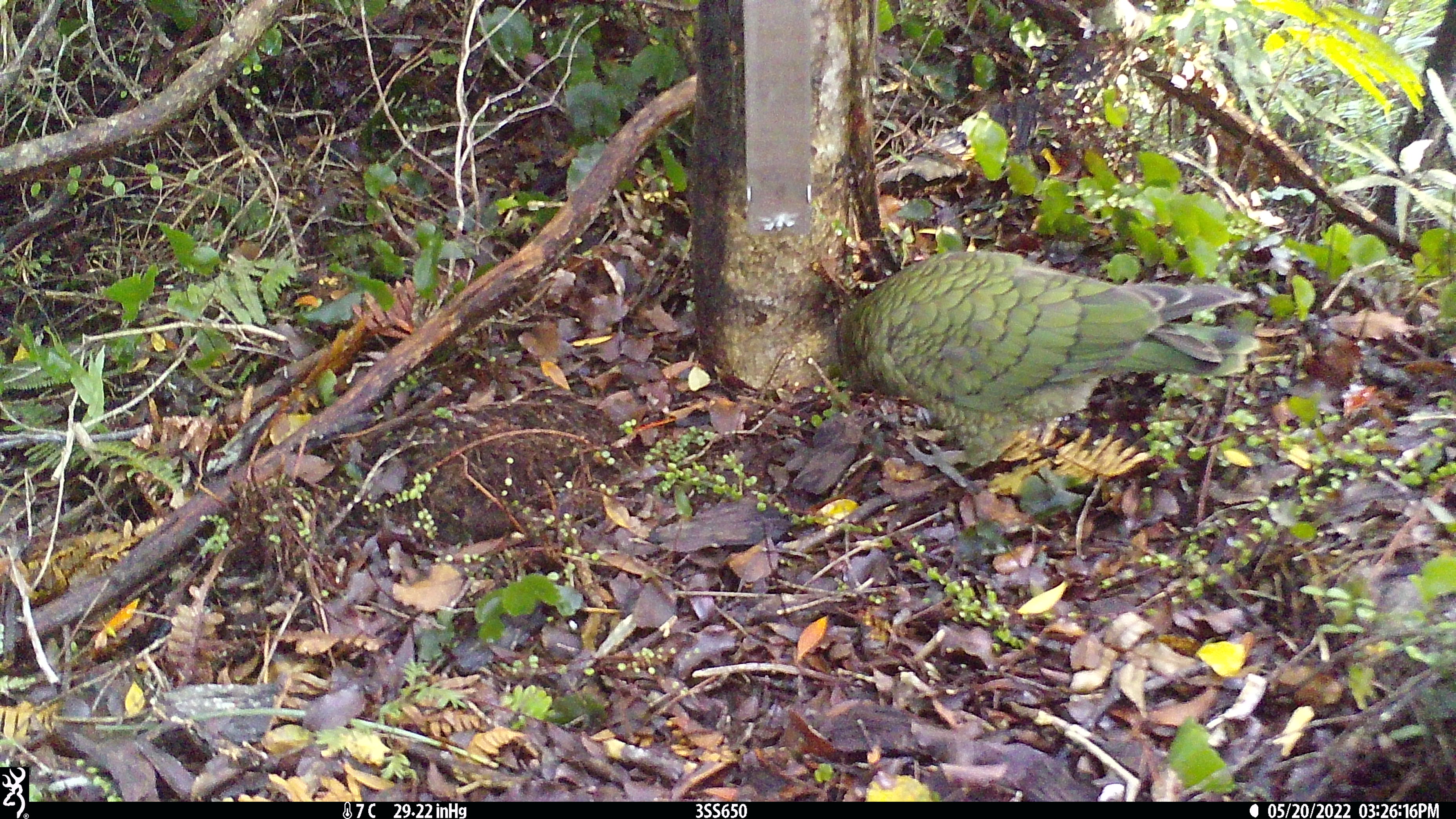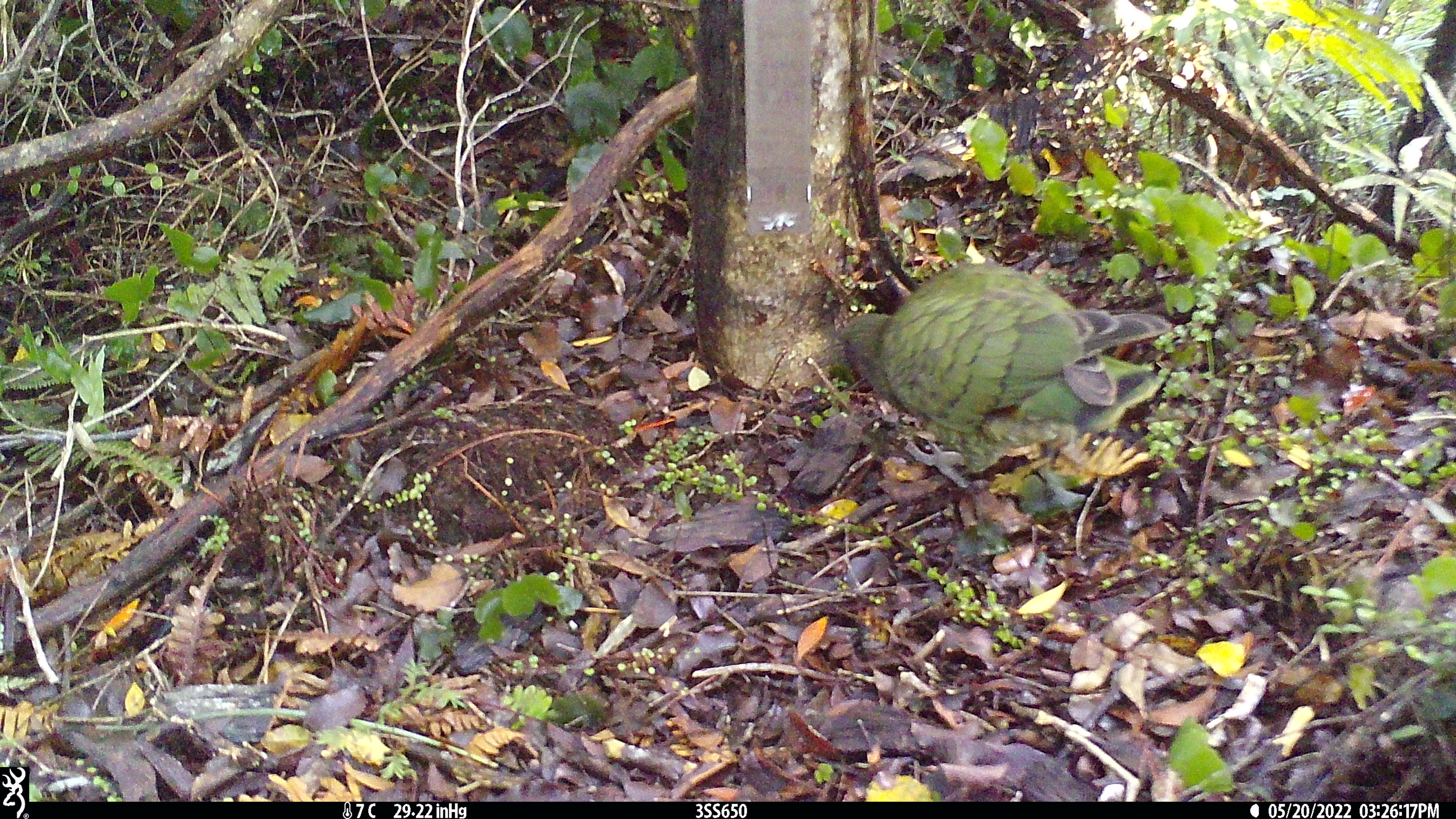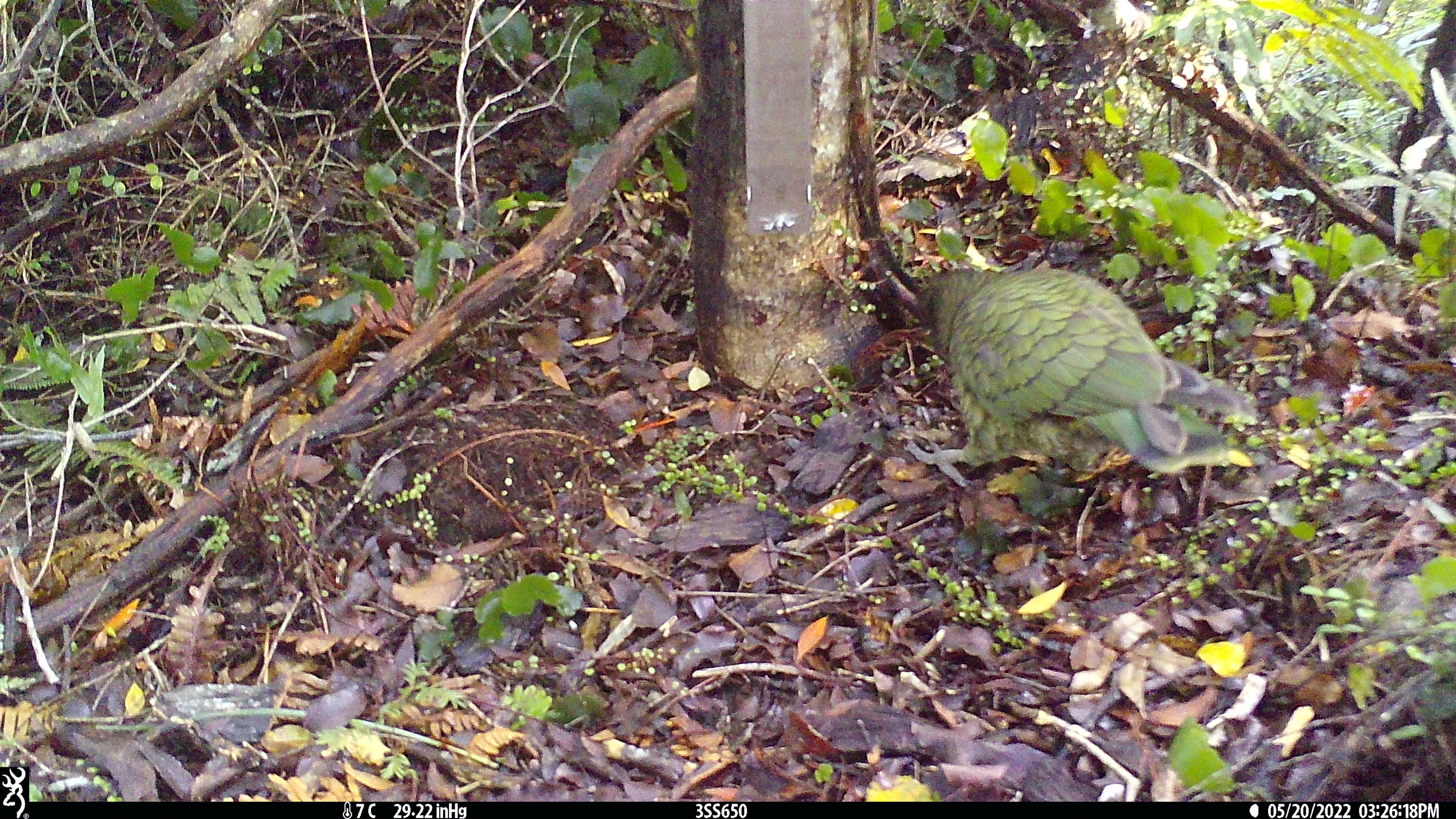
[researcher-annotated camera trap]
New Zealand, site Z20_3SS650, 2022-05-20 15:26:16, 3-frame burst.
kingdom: Animalia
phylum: Chordata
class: Aves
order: Psittaciformes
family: Strigopidae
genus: Nestor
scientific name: Nestor notabilis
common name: kea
Kea (Nestor notabilis).